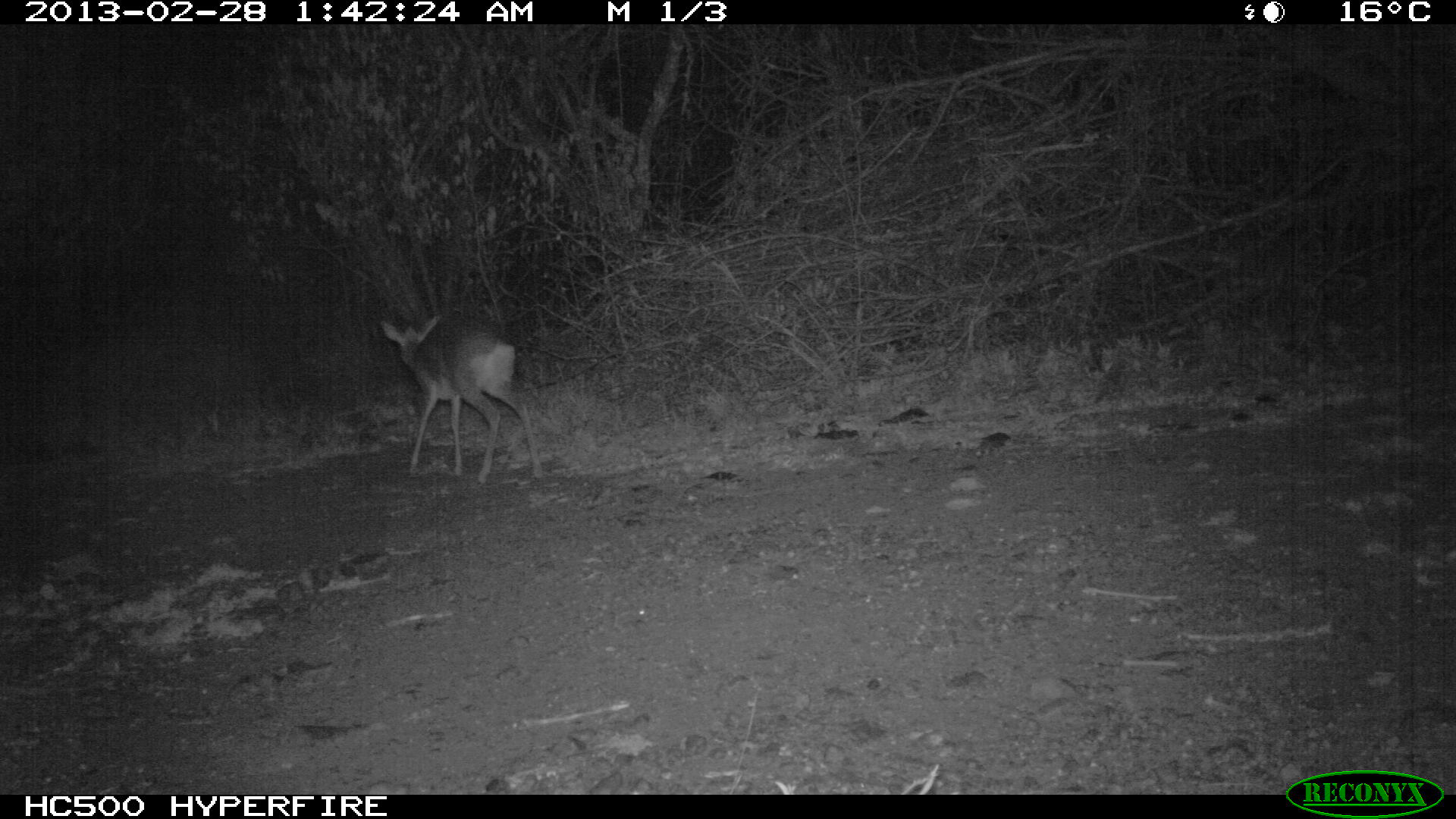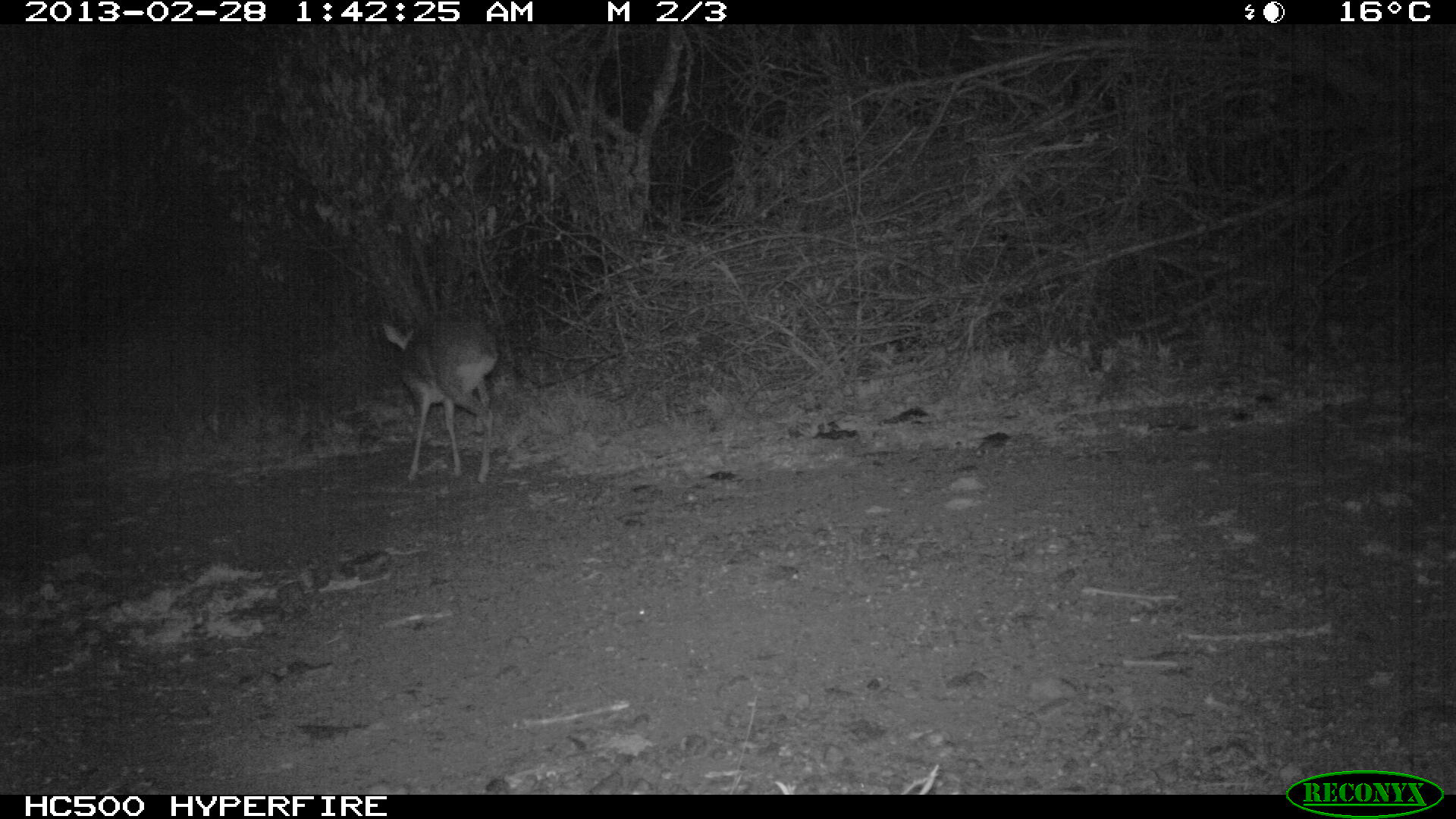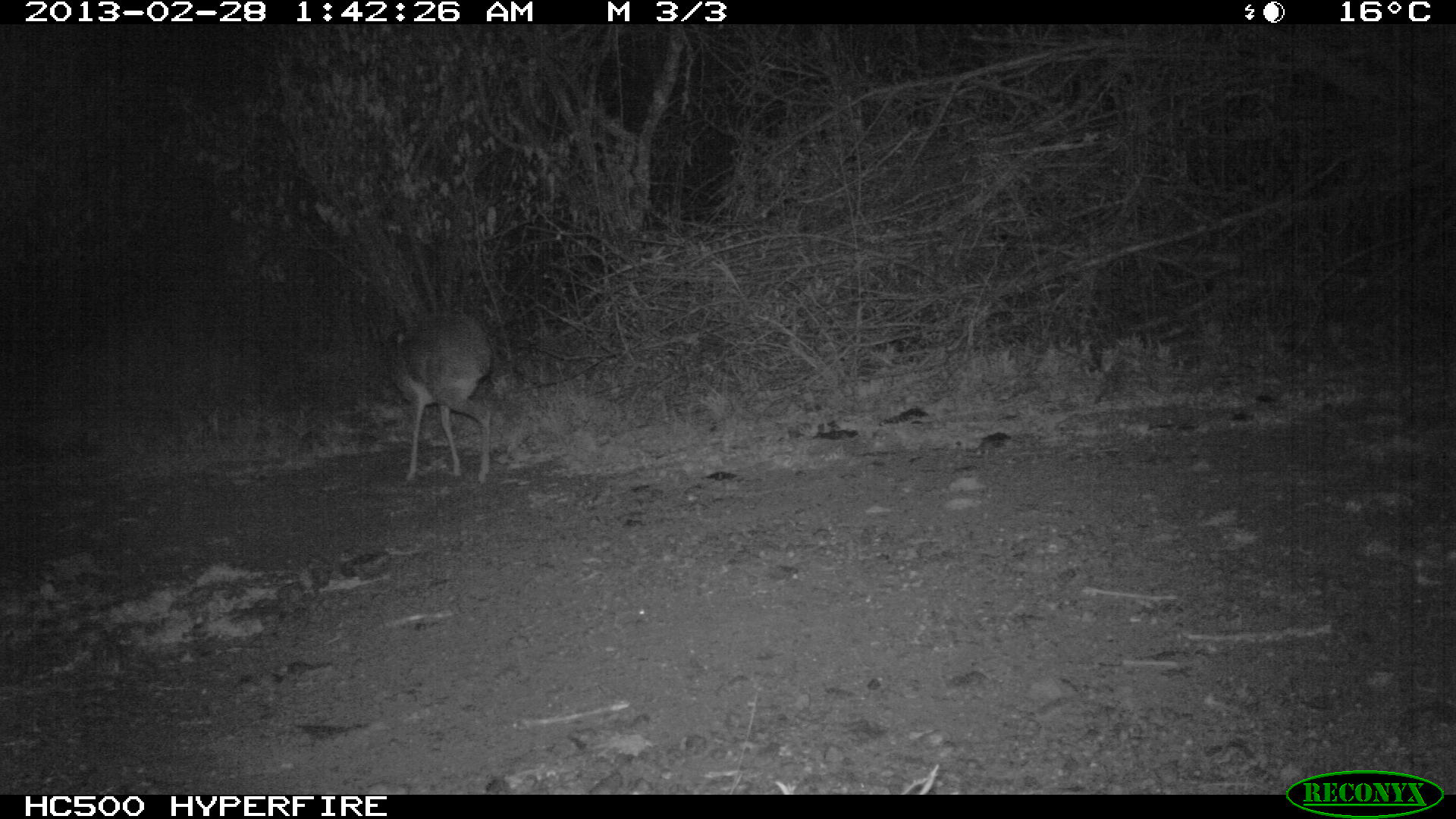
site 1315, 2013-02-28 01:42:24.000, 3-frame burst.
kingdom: Animalia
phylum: Chordata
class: Mammalia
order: Artiodactyla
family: Bovidae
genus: Madoqua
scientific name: Madoqua guentheri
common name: günther's dik-dik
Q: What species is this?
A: Madoqua guentheri (günther's dik-dik).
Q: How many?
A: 1.